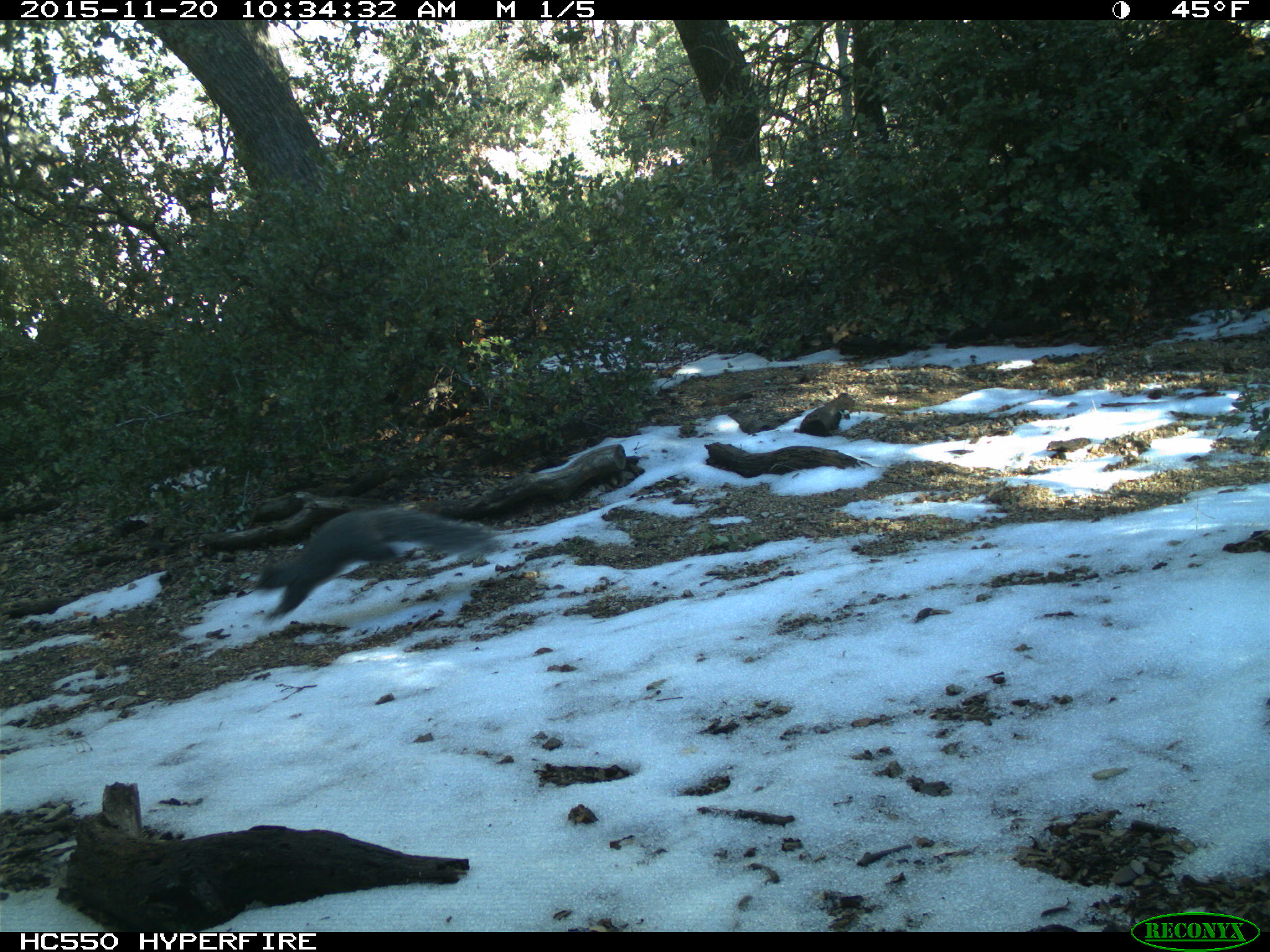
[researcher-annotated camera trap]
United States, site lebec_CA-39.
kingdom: Animalia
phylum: Chordata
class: Mammalia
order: Rodentia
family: Sciuridae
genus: Sciurus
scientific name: Sciurus carolinensis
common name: eastern gray squirrel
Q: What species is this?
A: Sciurus carolinensis (eastern gray squirrel).